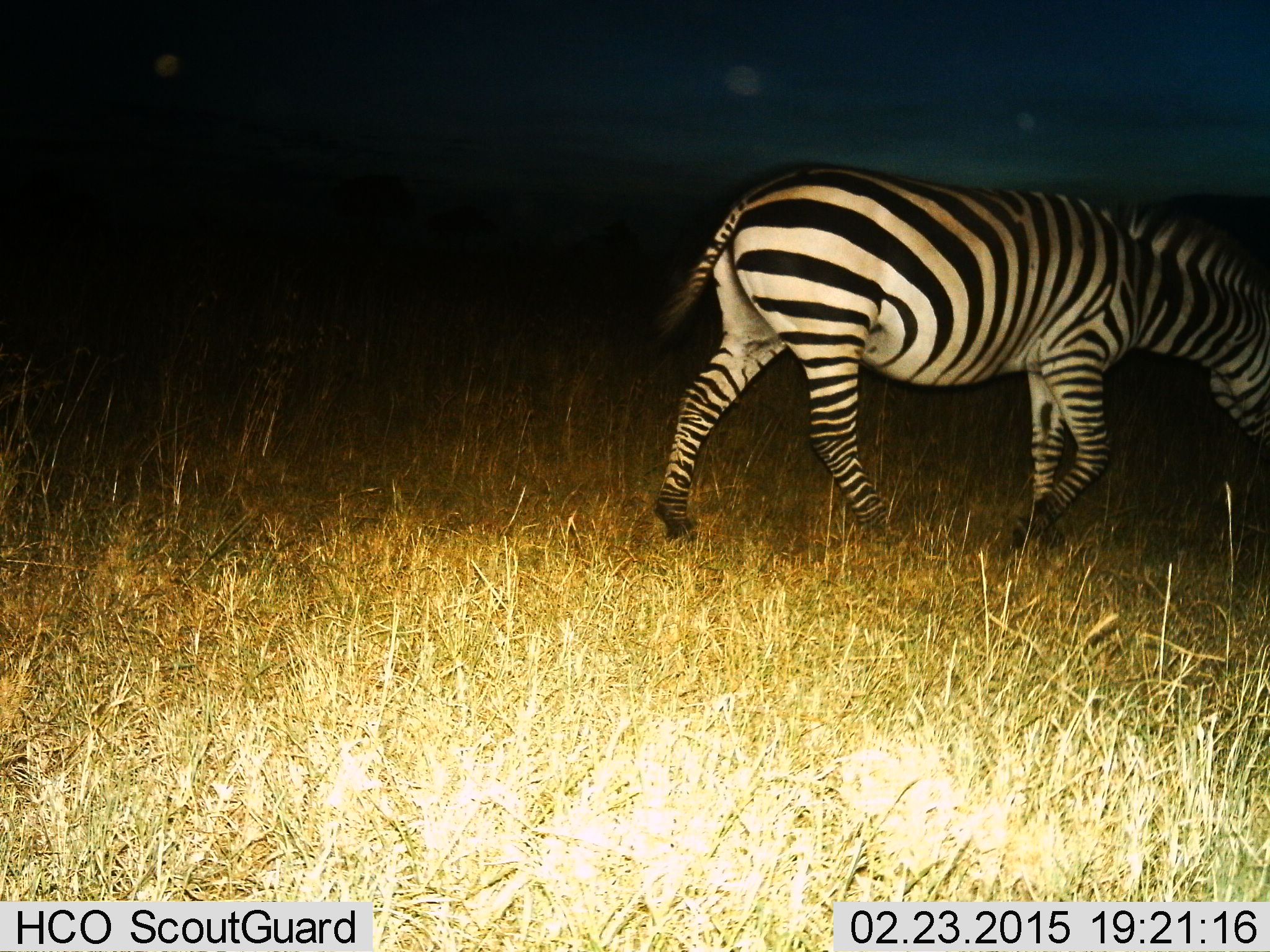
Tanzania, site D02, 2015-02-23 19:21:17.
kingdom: Animalia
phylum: Chordata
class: Mammalia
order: Perissodactyla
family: Equidae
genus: Equus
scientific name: Equus quagga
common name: plains zebra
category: zebra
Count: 1.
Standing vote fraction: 22%.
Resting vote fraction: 0%.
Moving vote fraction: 89%.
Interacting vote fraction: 0%.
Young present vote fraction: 0%.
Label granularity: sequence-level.